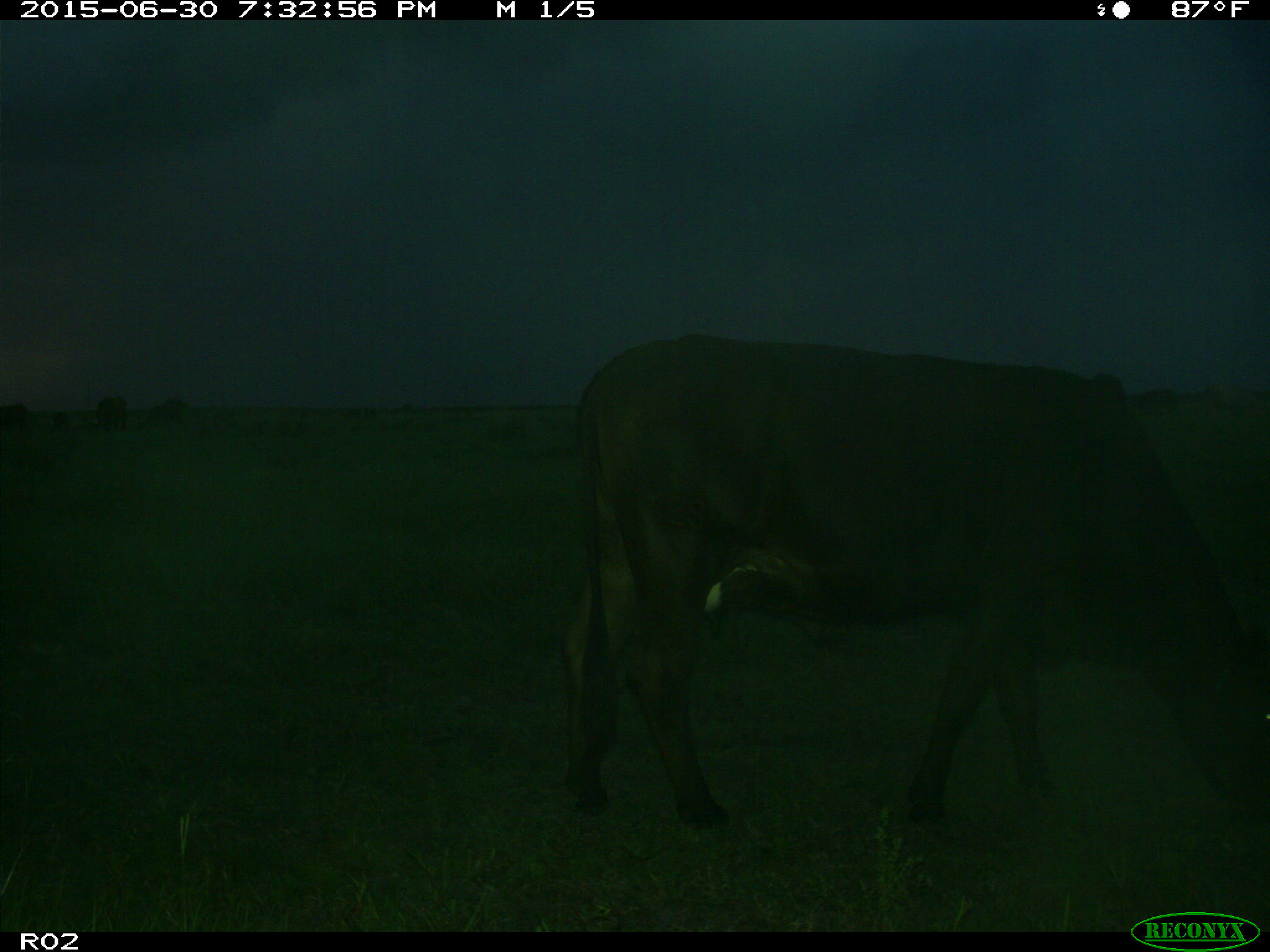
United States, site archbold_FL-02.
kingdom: Animalia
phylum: Chordata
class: Mammalia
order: Artiodactyla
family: Bovidae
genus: Bos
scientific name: Bos taurus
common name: domestic cow